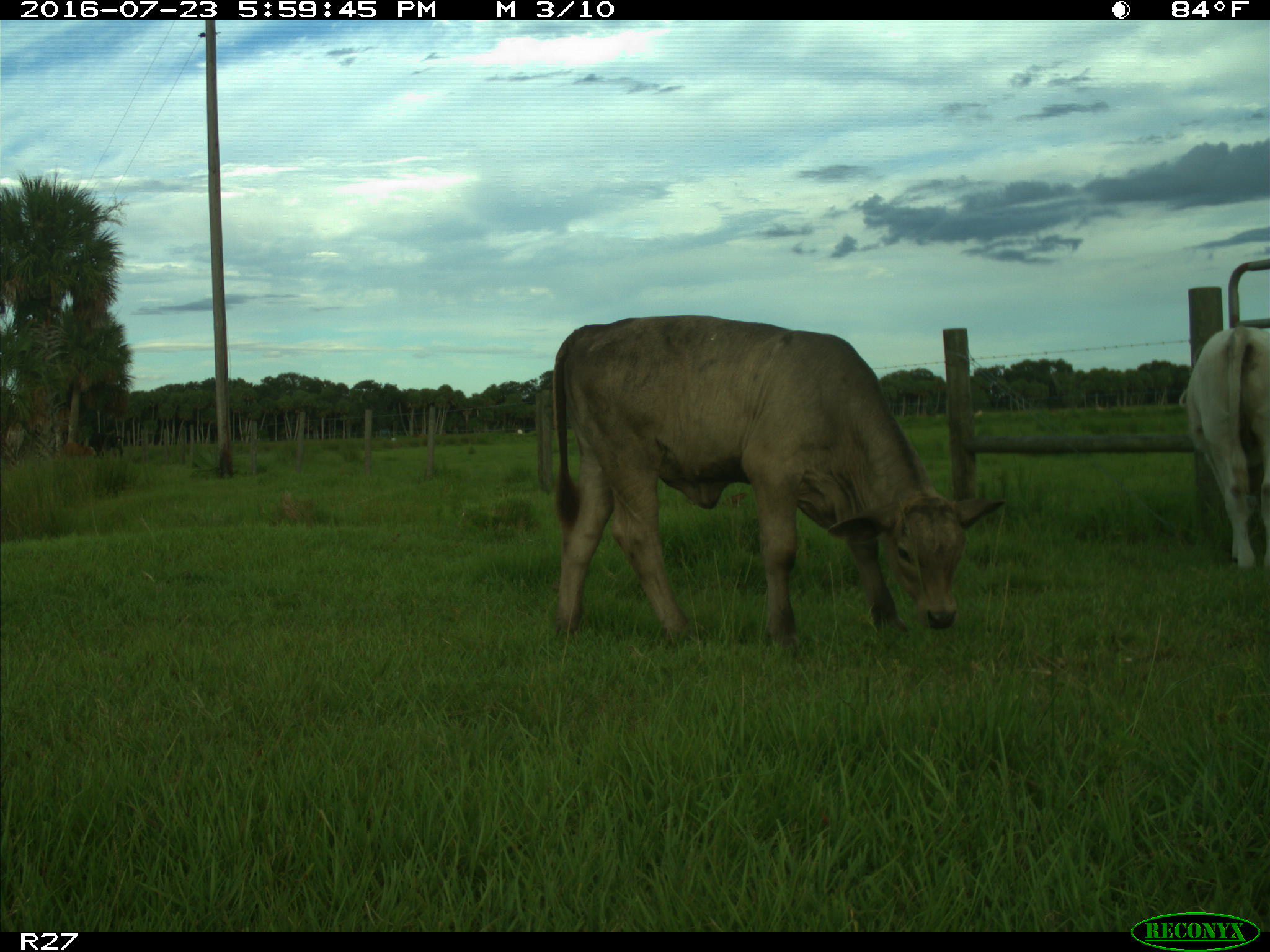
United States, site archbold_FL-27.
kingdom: Animalia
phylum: Chordata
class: Mammalia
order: Artiodactyla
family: Bovidae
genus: Bos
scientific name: Bos taurus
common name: domestic cow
Bos taurus (domestic cow).